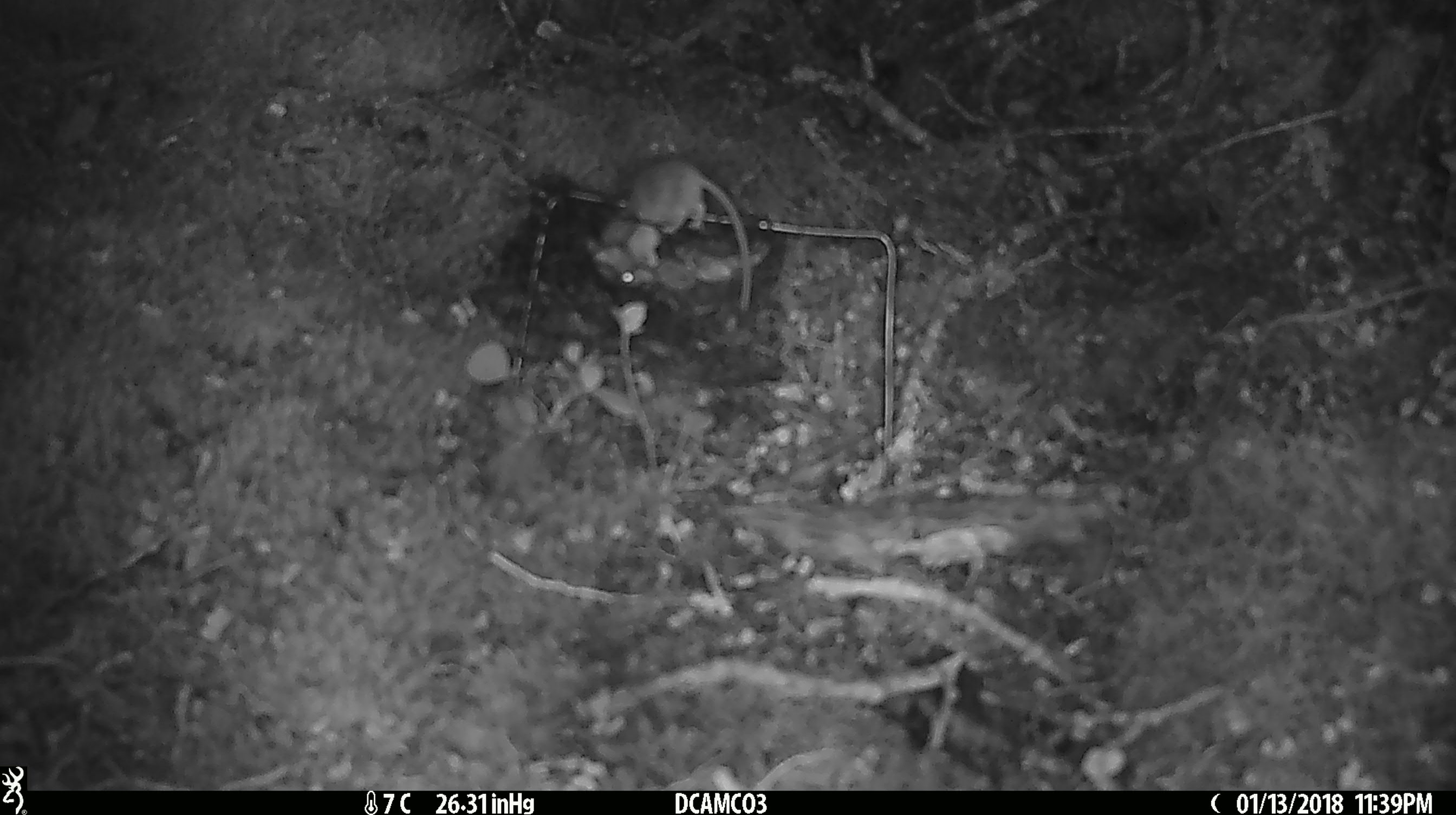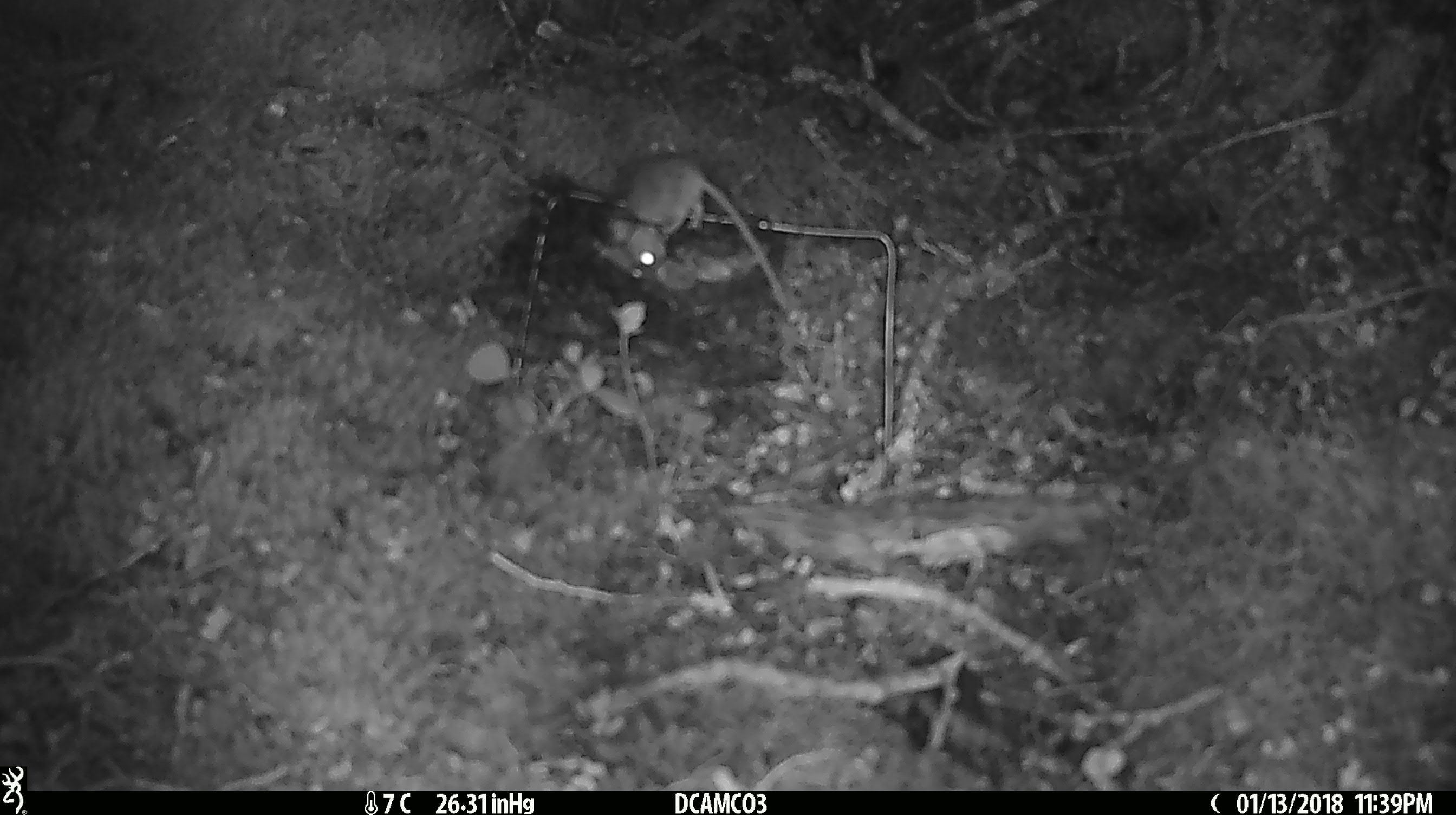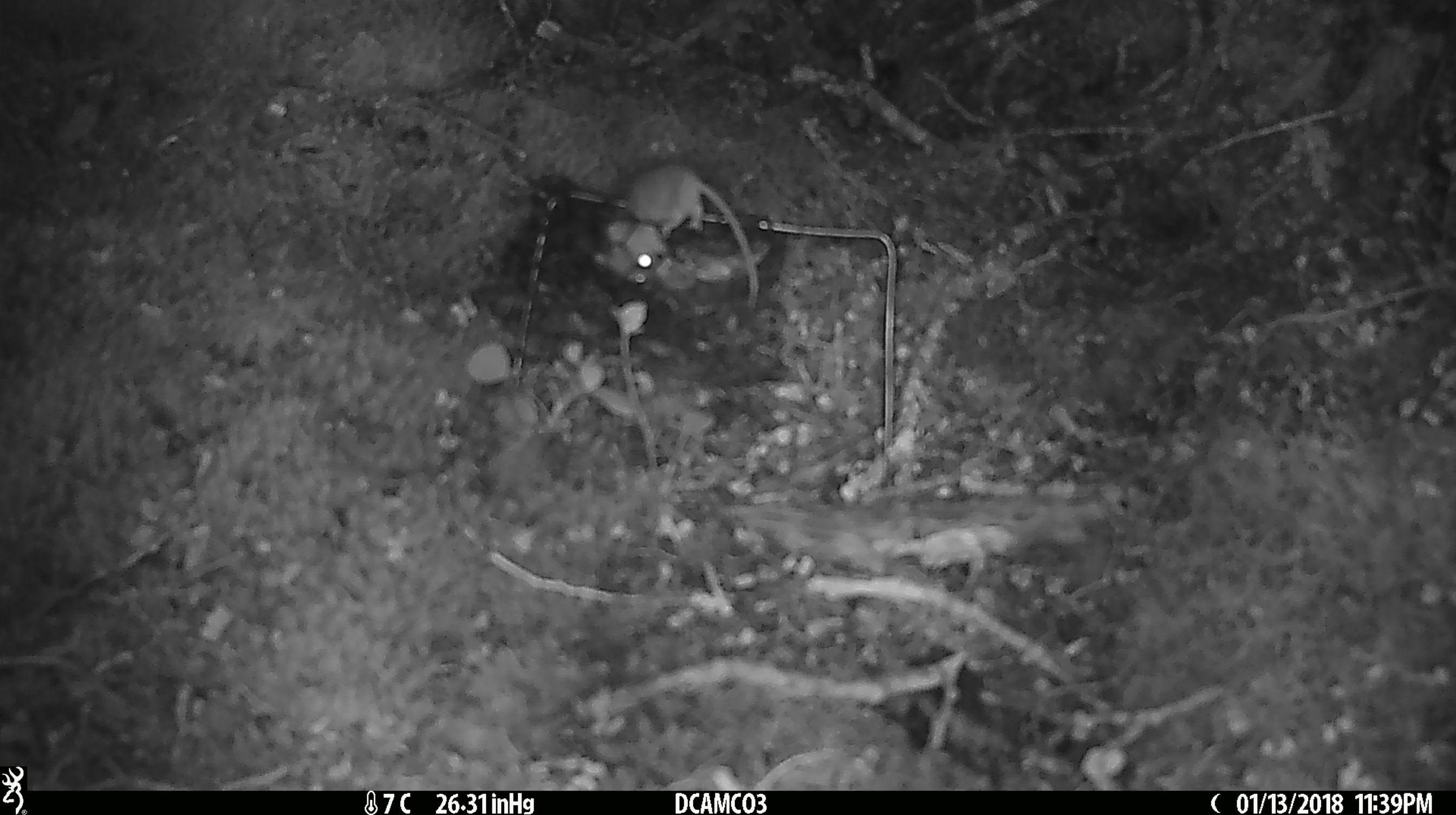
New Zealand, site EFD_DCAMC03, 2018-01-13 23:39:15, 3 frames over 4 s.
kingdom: Animalia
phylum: Chordata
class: Mammalia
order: Rodentia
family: Muridae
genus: Mus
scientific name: Mus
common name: mouse